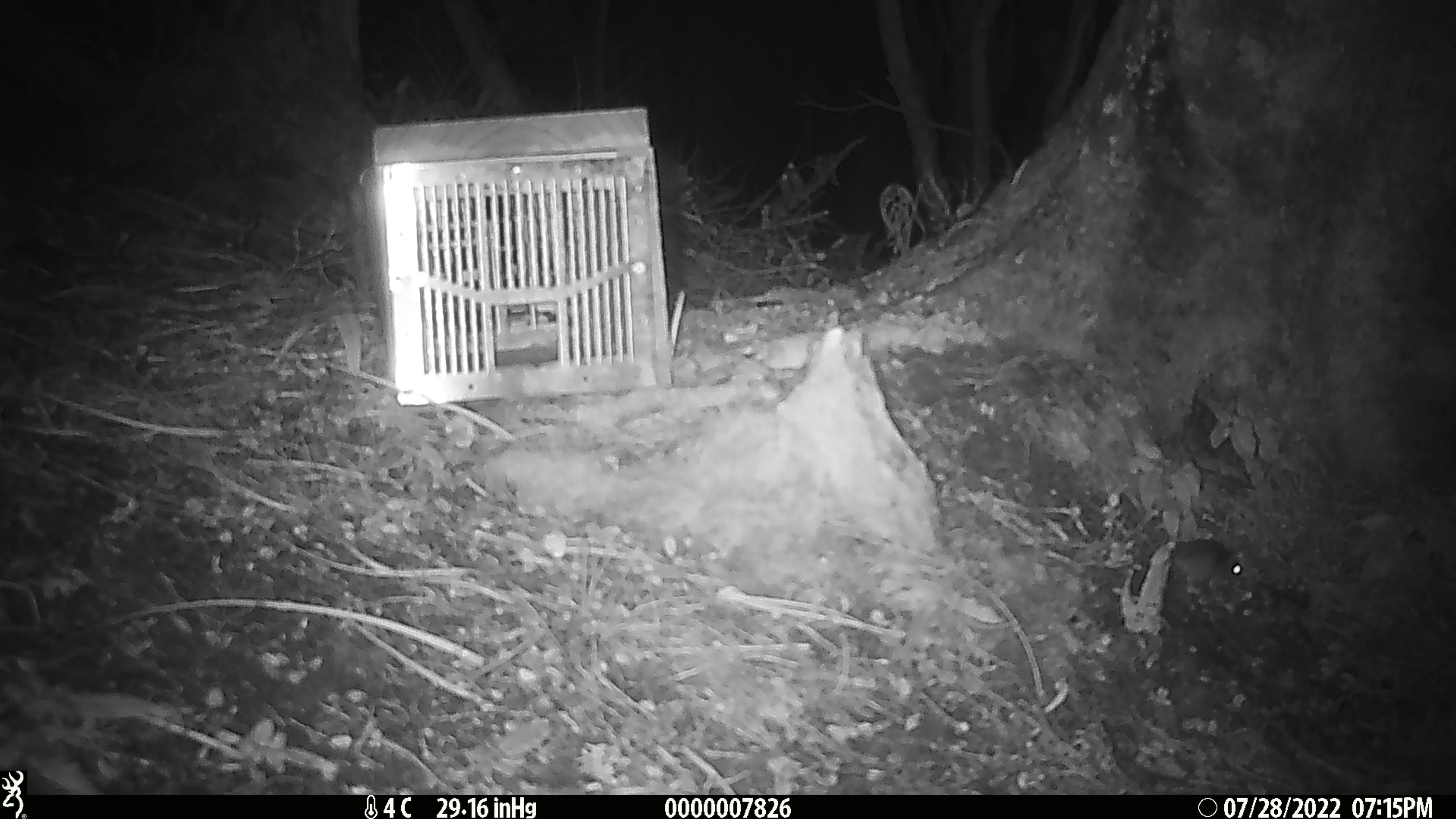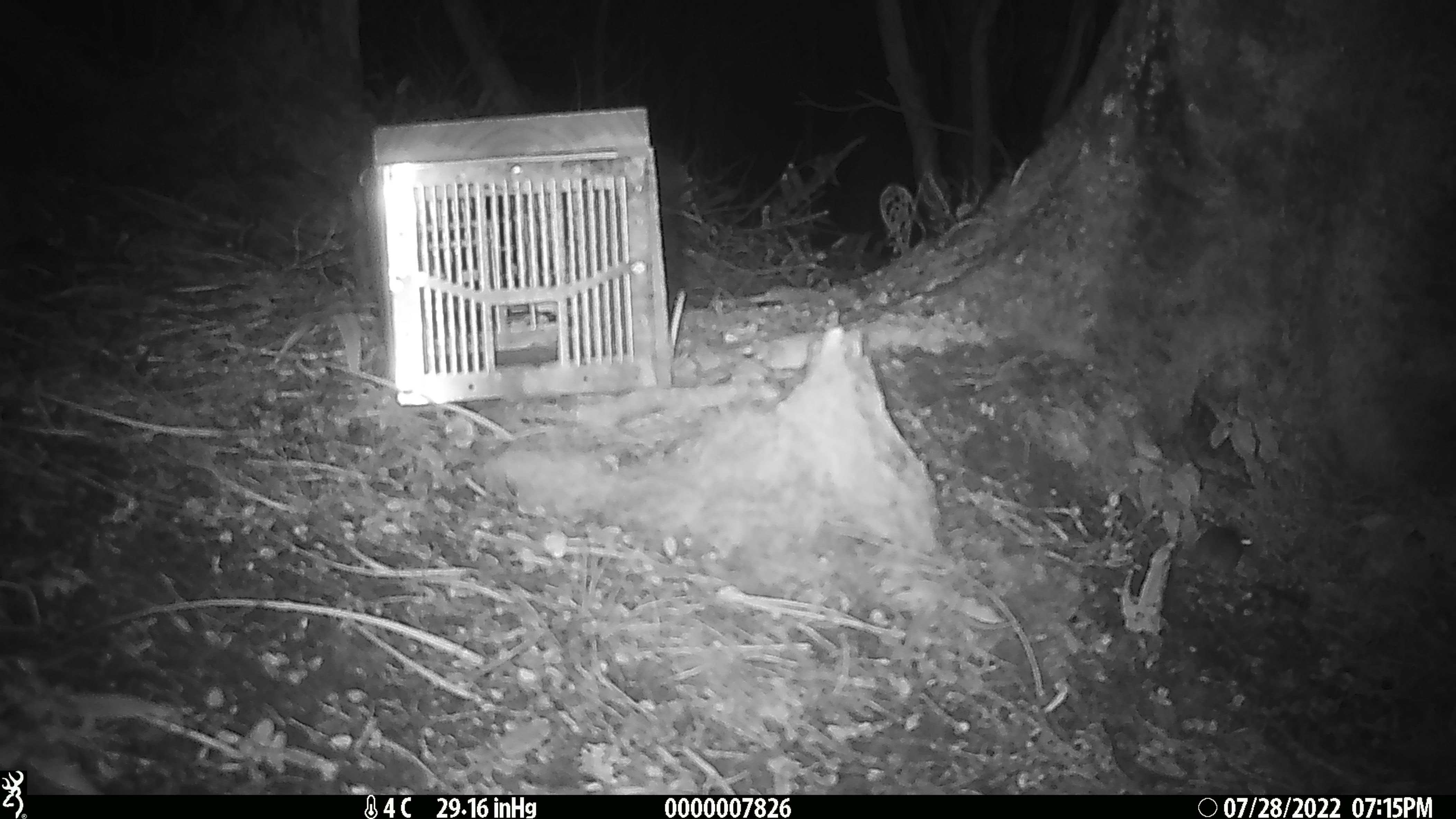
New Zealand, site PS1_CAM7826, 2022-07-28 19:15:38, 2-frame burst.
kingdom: Animalia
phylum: Chordata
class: Mammalia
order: Rodentia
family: Muridae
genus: Mus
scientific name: Mus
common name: mouse